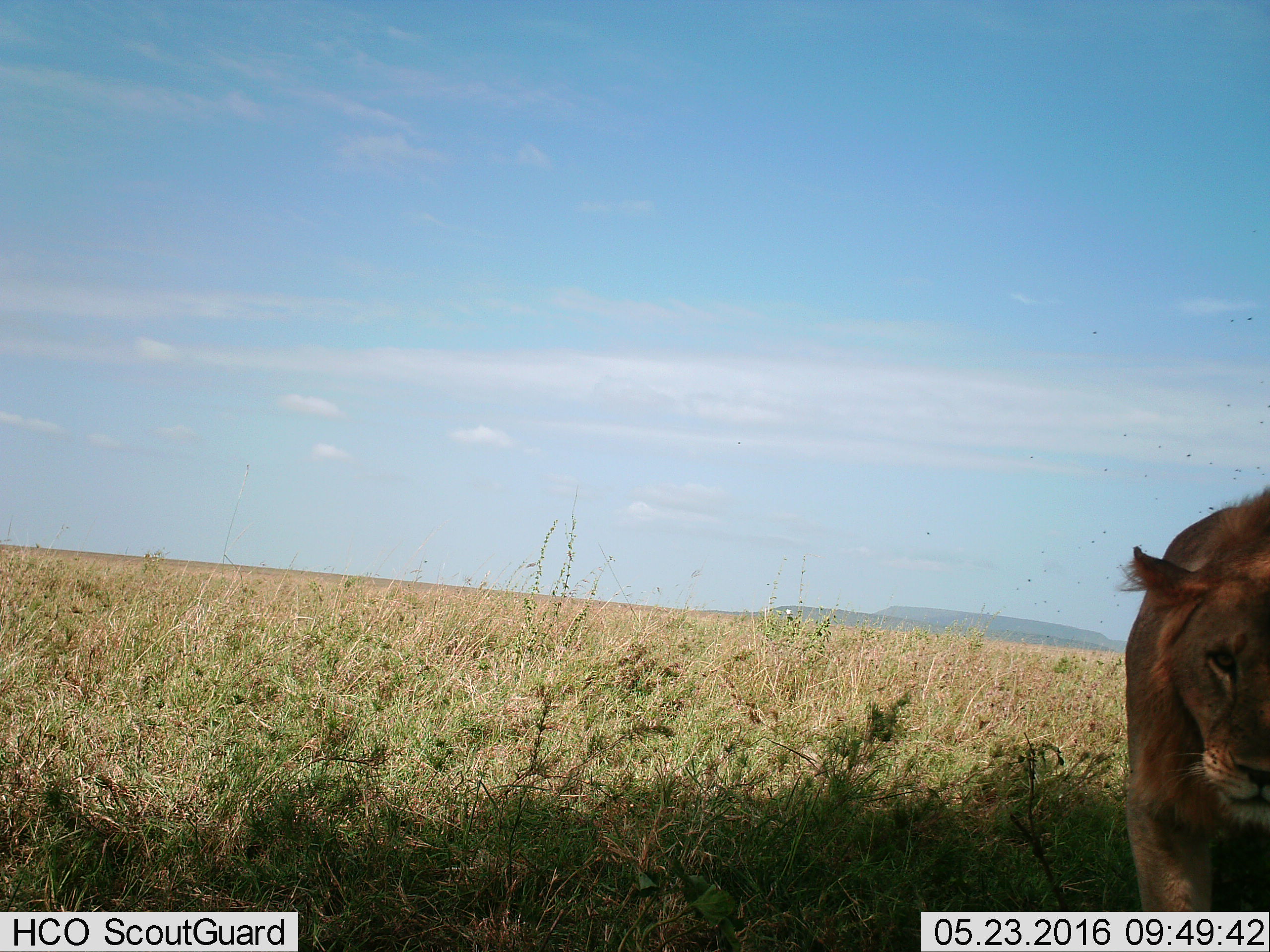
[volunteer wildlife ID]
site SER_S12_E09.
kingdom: Animalia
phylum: Chordata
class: Mammalia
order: Carnivora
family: Felidae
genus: Panthera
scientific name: Panthera leo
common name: lion male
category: lionmale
Lionmale (lion male) (Panthera leo), count 1. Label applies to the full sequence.